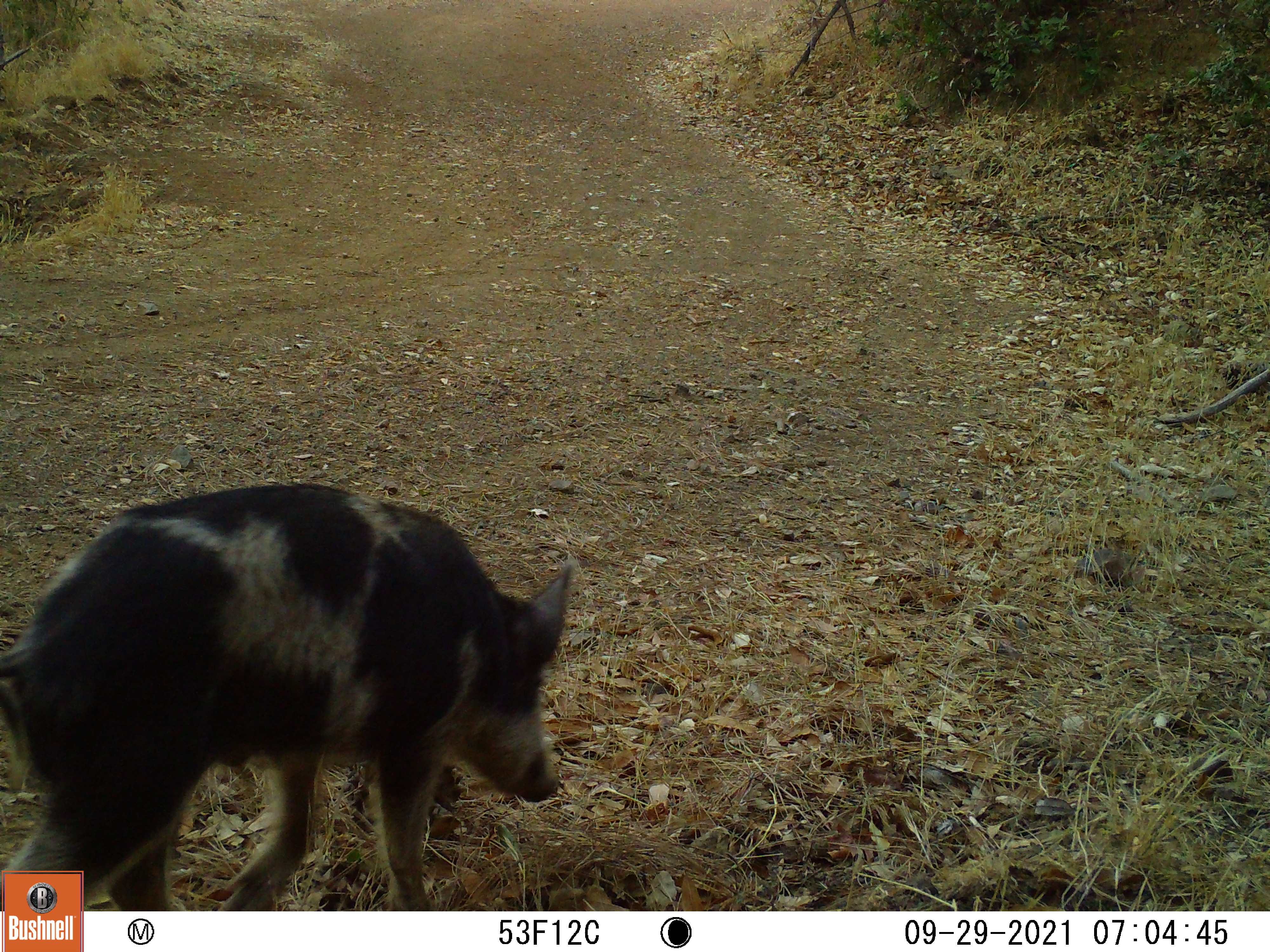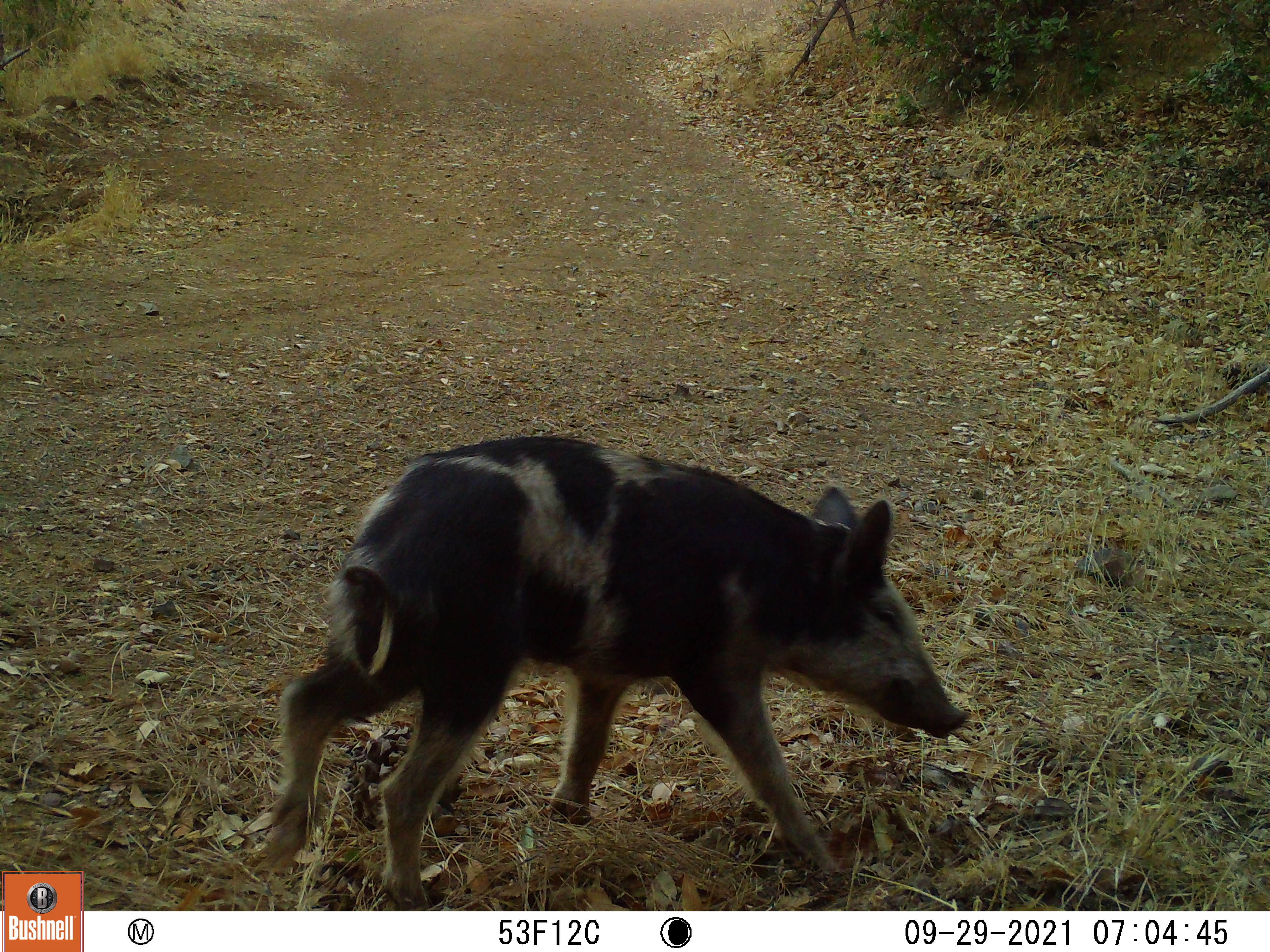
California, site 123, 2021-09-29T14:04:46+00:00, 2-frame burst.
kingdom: Animalia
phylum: Chordata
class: Mammalia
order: Artiodactyla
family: Suidae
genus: Sus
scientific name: Sus scrofa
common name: wild boar